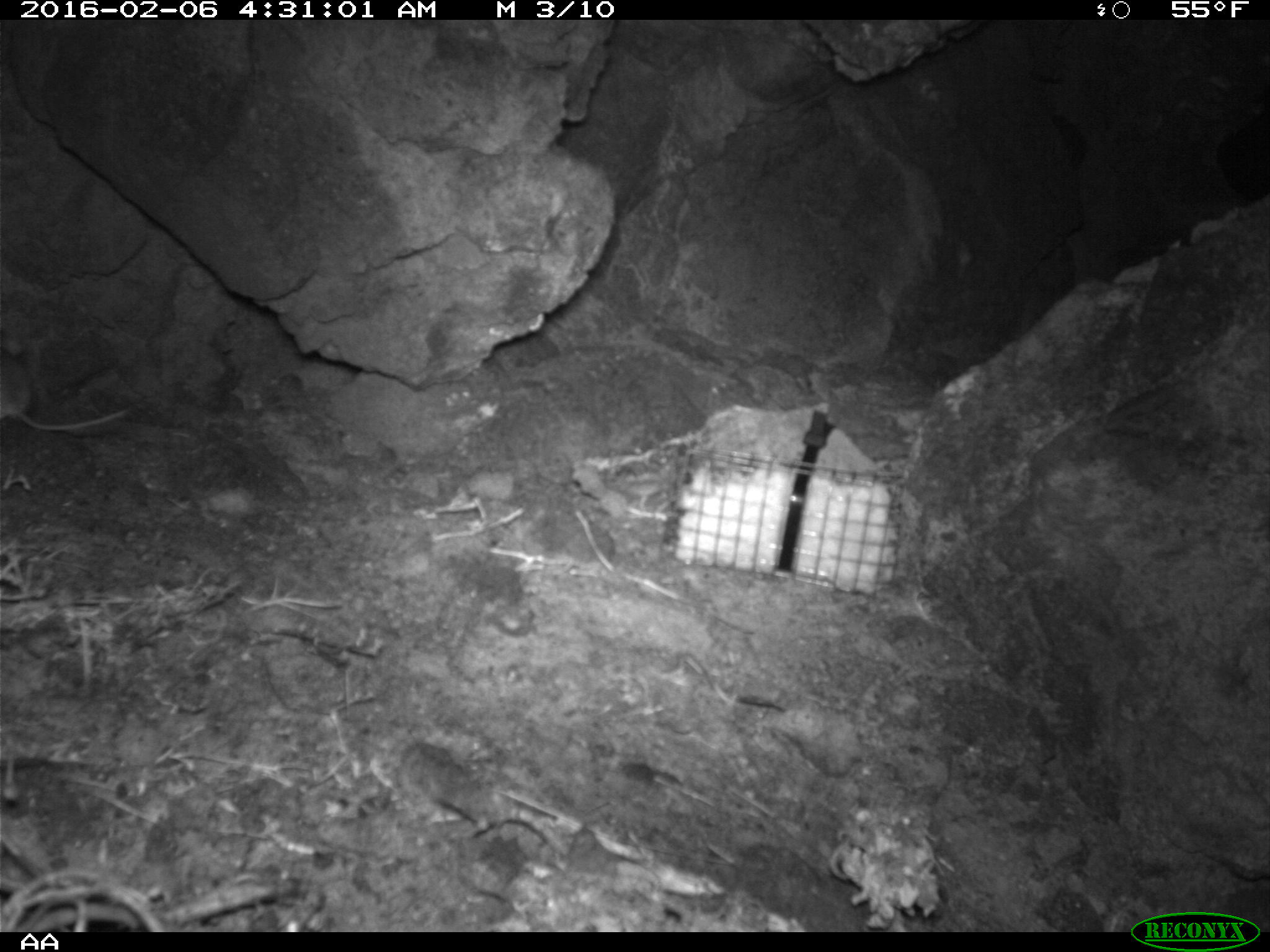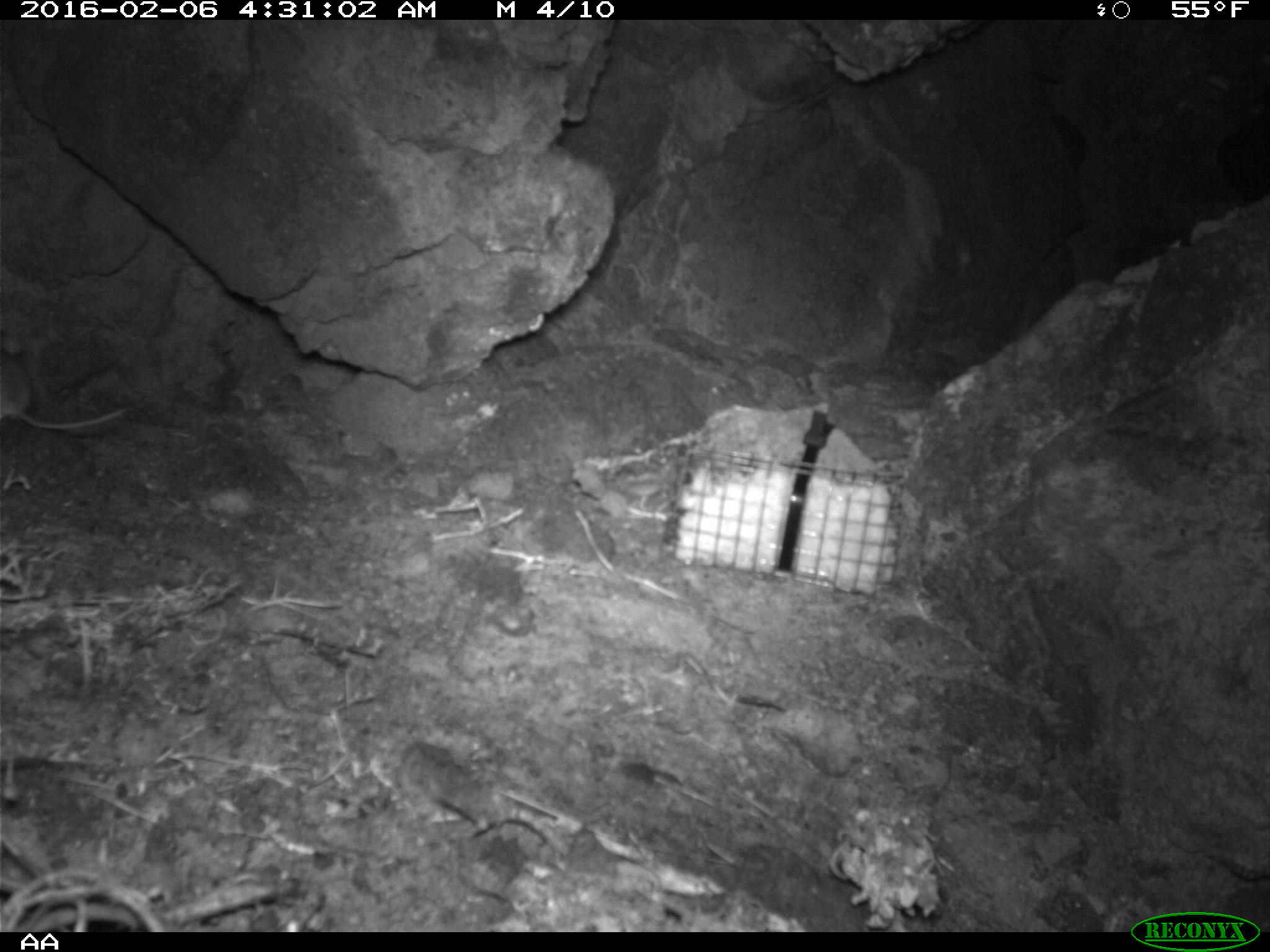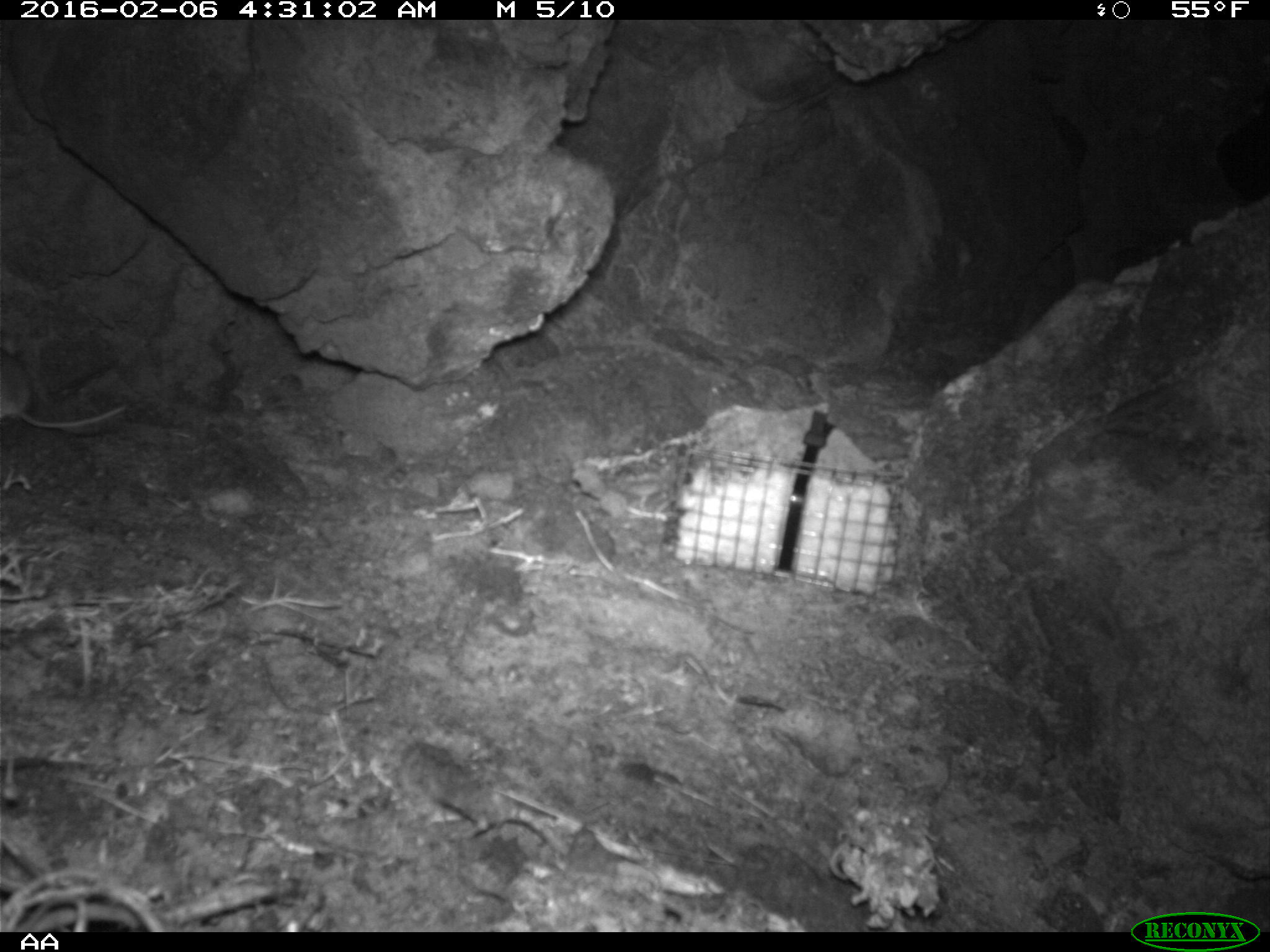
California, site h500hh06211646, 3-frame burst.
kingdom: Animalia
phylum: Chordata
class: Mammalia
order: Rodentia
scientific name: Rodentia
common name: rodent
Rodent (Rodentia).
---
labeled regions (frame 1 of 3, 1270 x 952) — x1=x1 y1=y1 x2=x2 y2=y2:
rodent: x1=0 y1=347 x2=129 y2=431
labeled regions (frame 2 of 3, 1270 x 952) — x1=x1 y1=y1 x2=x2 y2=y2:
rodent: x1=0 y1=336 x2=128 y2=428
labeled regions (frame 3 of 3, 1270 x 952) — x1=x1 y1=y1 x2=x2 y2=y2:
rodent: x1=0 y1=351 x2=128 y2=428